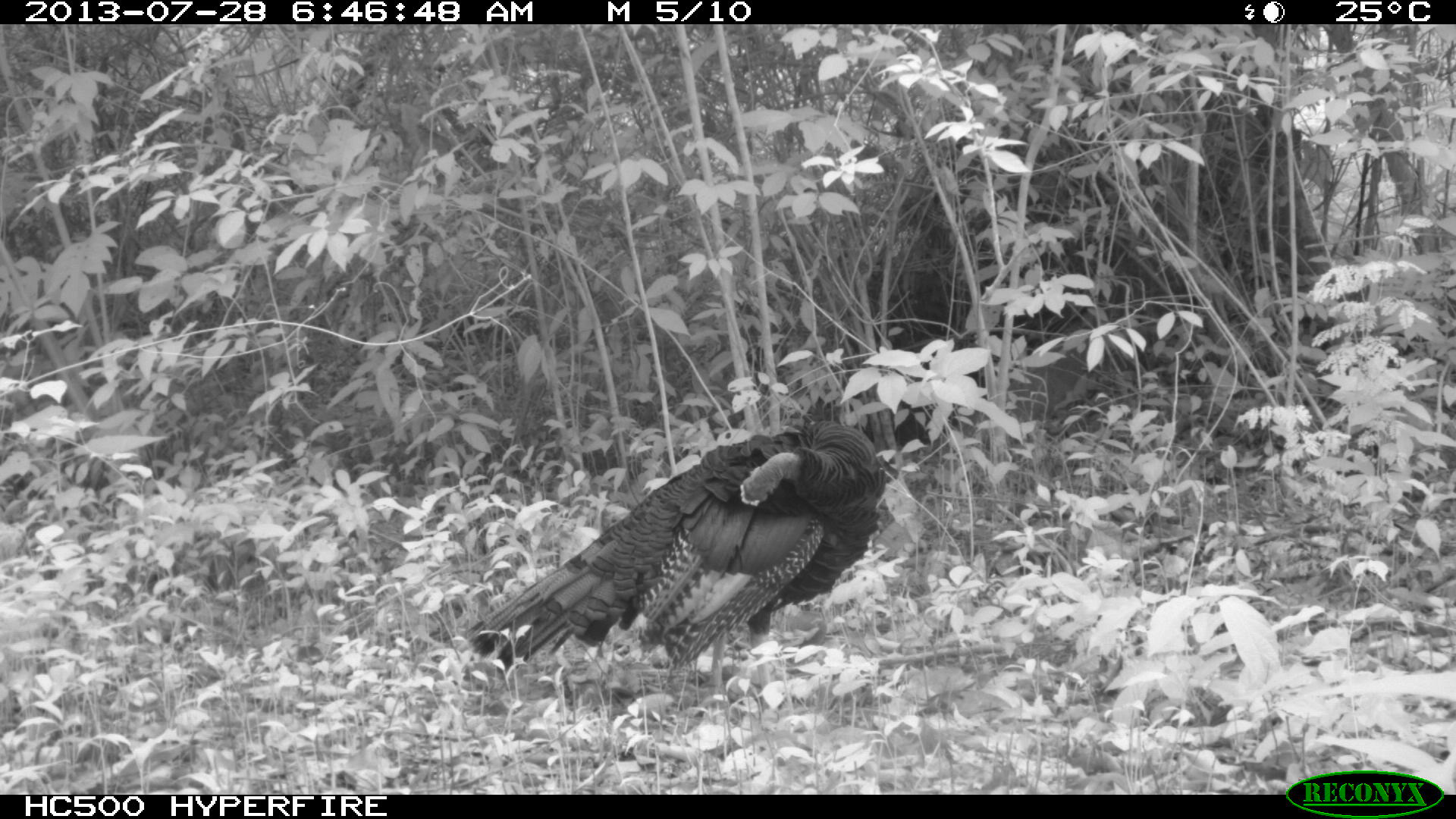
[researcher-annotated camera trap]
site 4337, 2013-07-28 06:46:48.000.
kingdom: Animalia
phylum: Chordata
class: Aves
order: Galliformes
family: Phasianidae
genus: Meleagris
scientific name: Meleagris ocellata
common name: ocellated turkey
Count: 1.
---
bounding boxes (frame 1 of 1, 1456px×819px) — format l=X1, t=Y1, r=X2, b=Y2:
meleagris ocellata: l=459, t=419, r=887, b=711